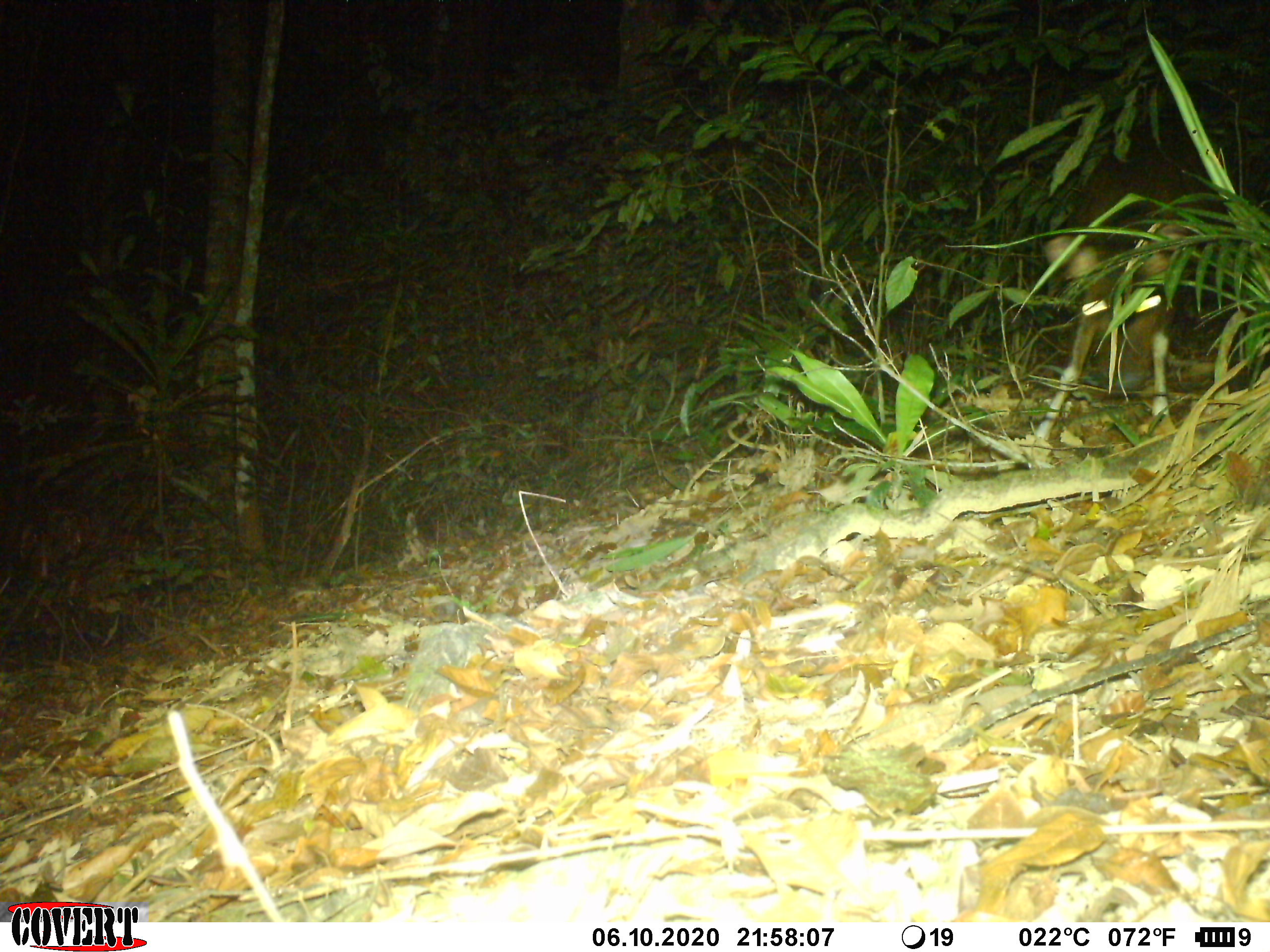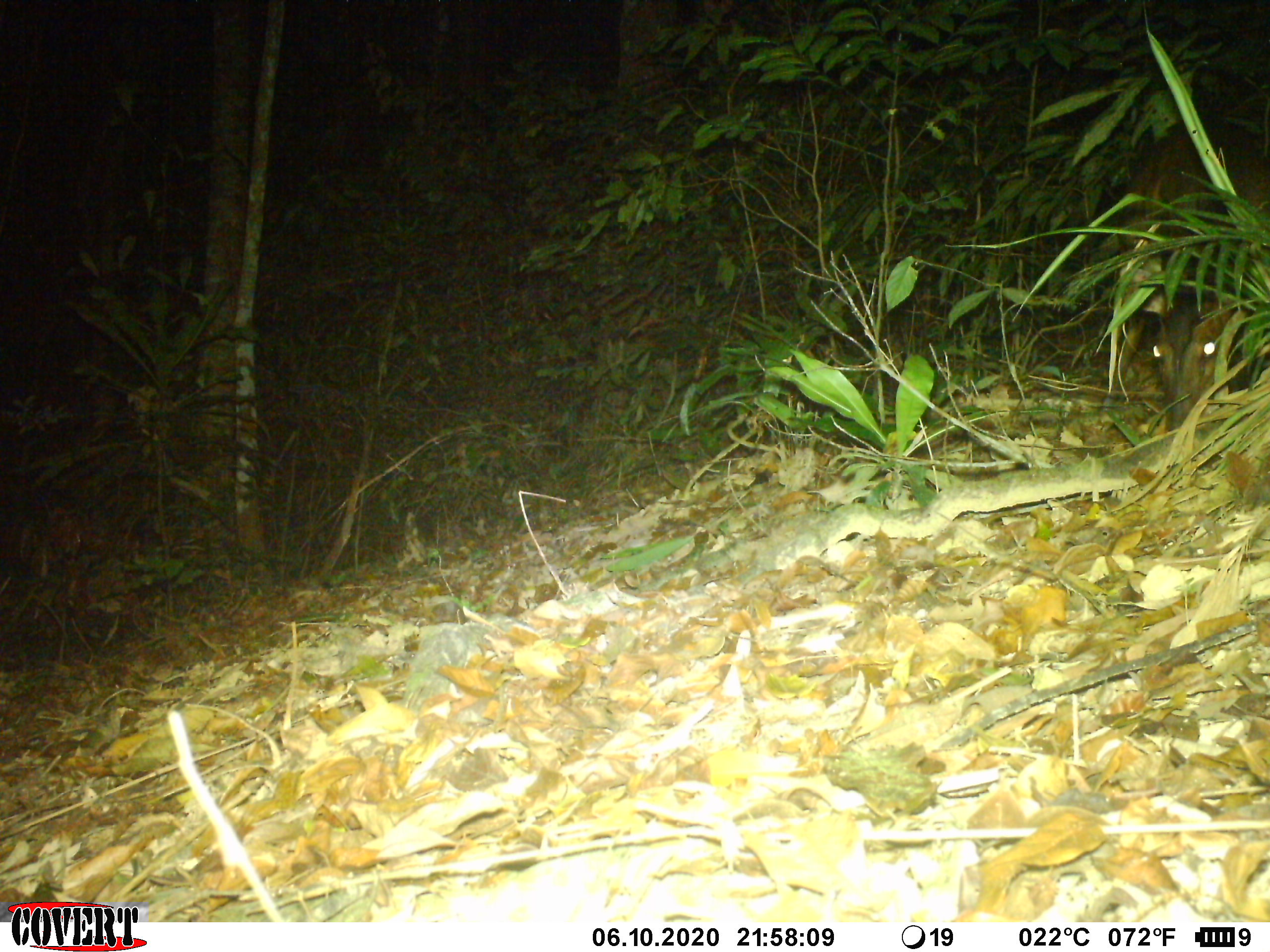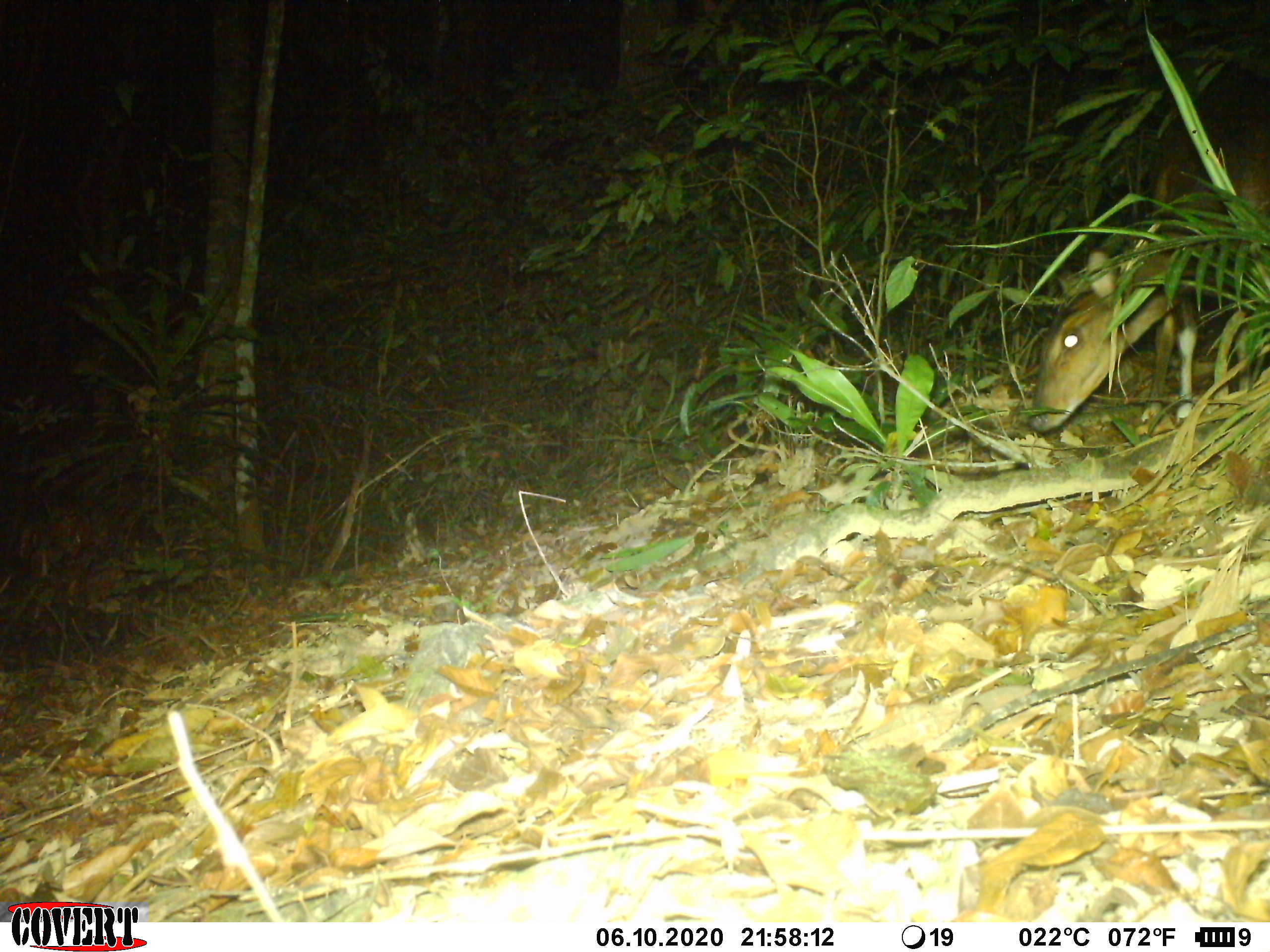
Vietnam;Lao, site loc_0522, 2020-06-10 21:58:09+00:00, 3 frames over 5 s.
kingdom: Animalia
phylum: Chordata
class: Mammalia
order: Artiodactyla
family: Cervidae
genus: Muntiacus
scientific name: Muntiacus vuquangensis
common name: large-antlered muntjac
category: large antlered muntjac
Large antlered muntjac (large-antlered muntjac) (Muntiacus vuquangensis). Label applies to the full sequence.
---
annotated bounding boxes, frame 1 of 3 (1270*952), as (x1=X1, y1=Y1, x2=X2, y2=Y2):
large antlered muntjac: (x1=1030, y1=114, x2=1259, y2=444)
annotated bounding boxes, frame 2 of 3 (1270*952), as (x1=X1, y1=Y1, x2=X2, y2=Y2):
large antlered muntjac: (x1=1097, y1=124, x2=1267, y2=430)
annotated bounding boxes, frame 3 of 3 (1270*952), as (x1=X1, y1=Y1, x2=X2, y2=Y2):
large antlered muntjac: (x1=1028, y1=64, x2=1270, y2=432)